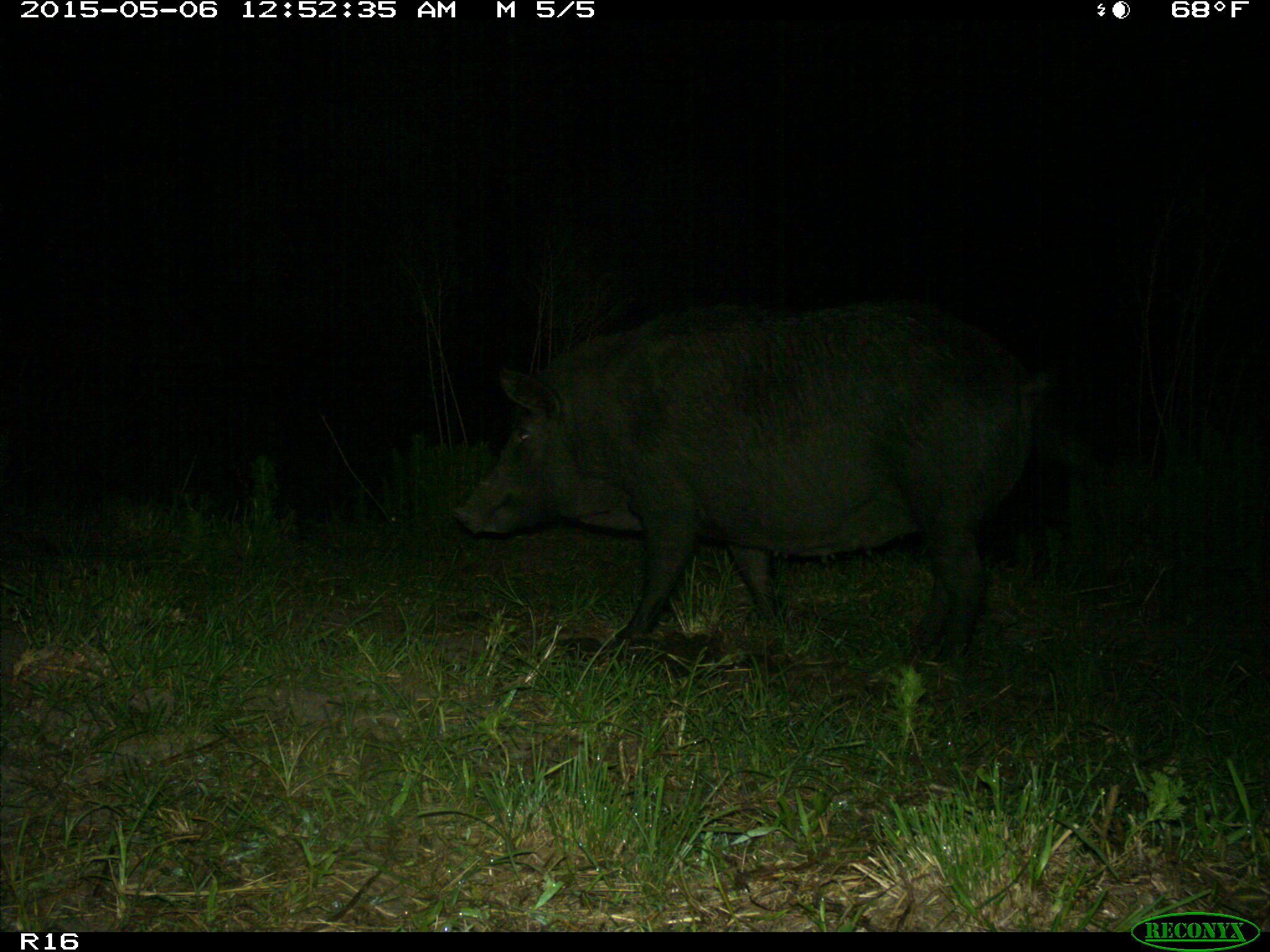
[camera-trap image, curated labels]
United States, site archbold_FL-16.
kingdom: Animalia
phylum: Chordata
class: Mammalia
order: Artiodactyla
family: Suidae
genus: Sus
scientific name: Sus scrofa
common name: wild boar